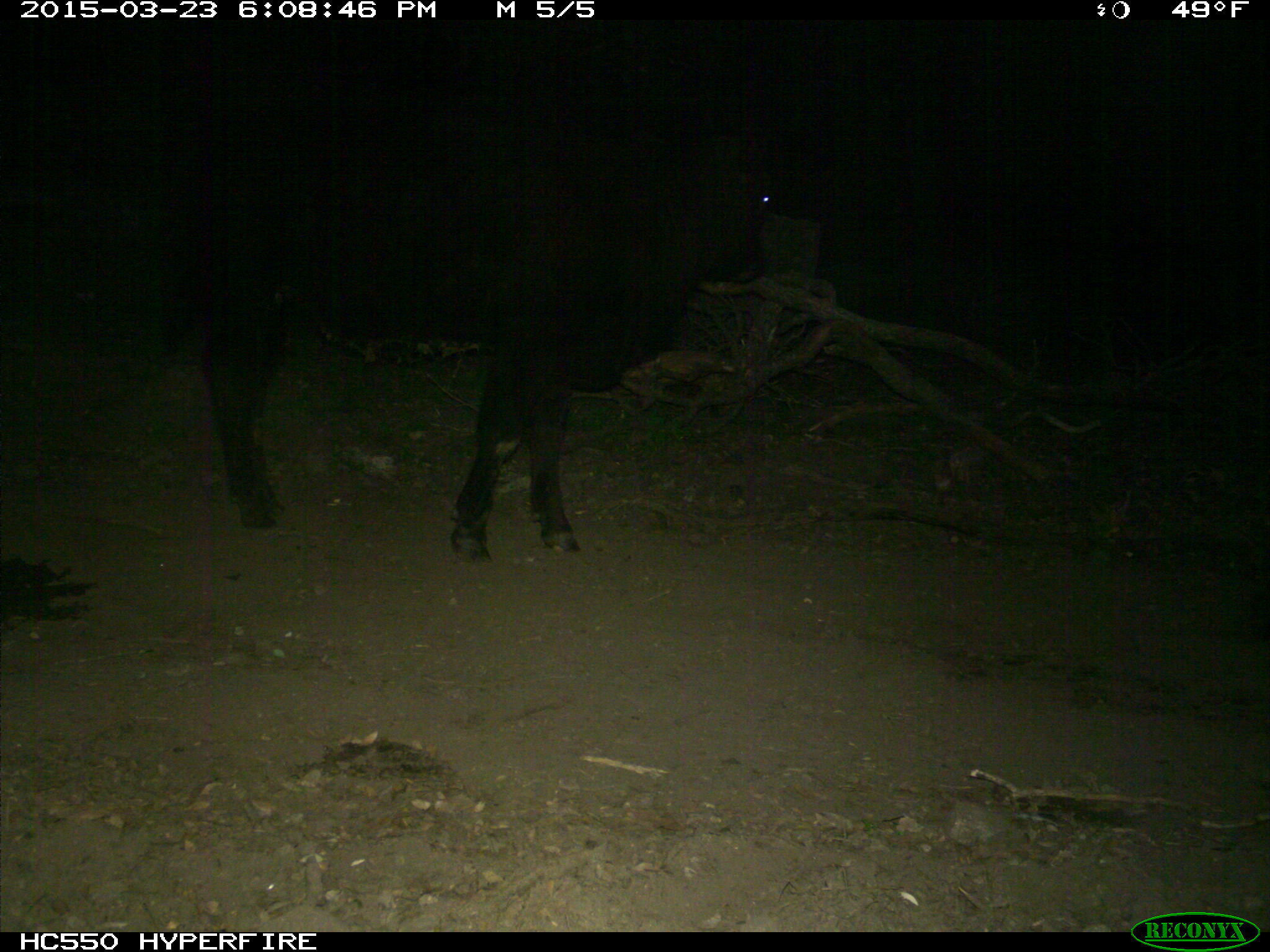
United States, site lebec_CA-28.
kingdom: Animalia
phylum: Chordata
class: Mammalia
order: Artiodactyla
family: Bovidae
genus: Bos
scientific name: Bos taurus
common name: domestic cow